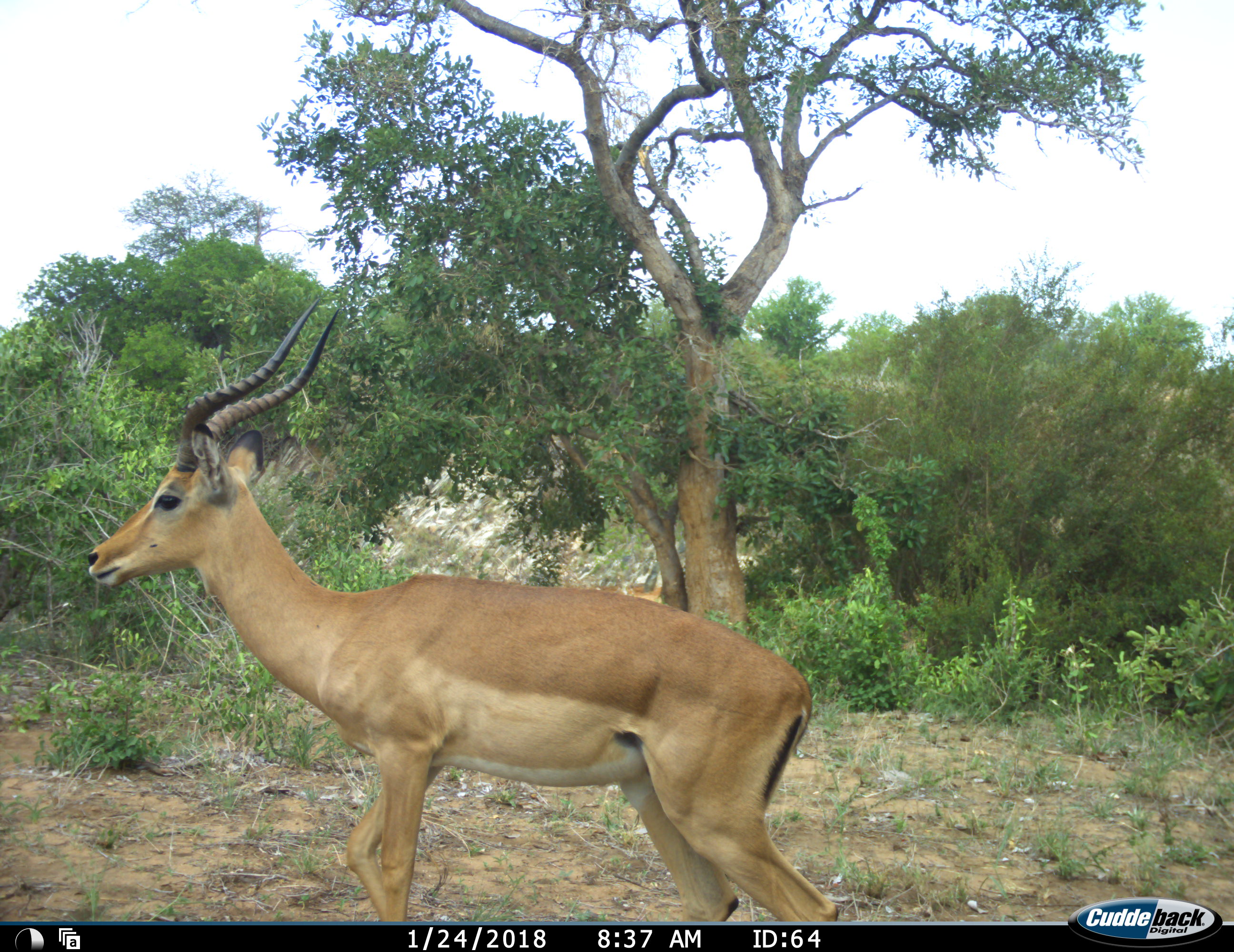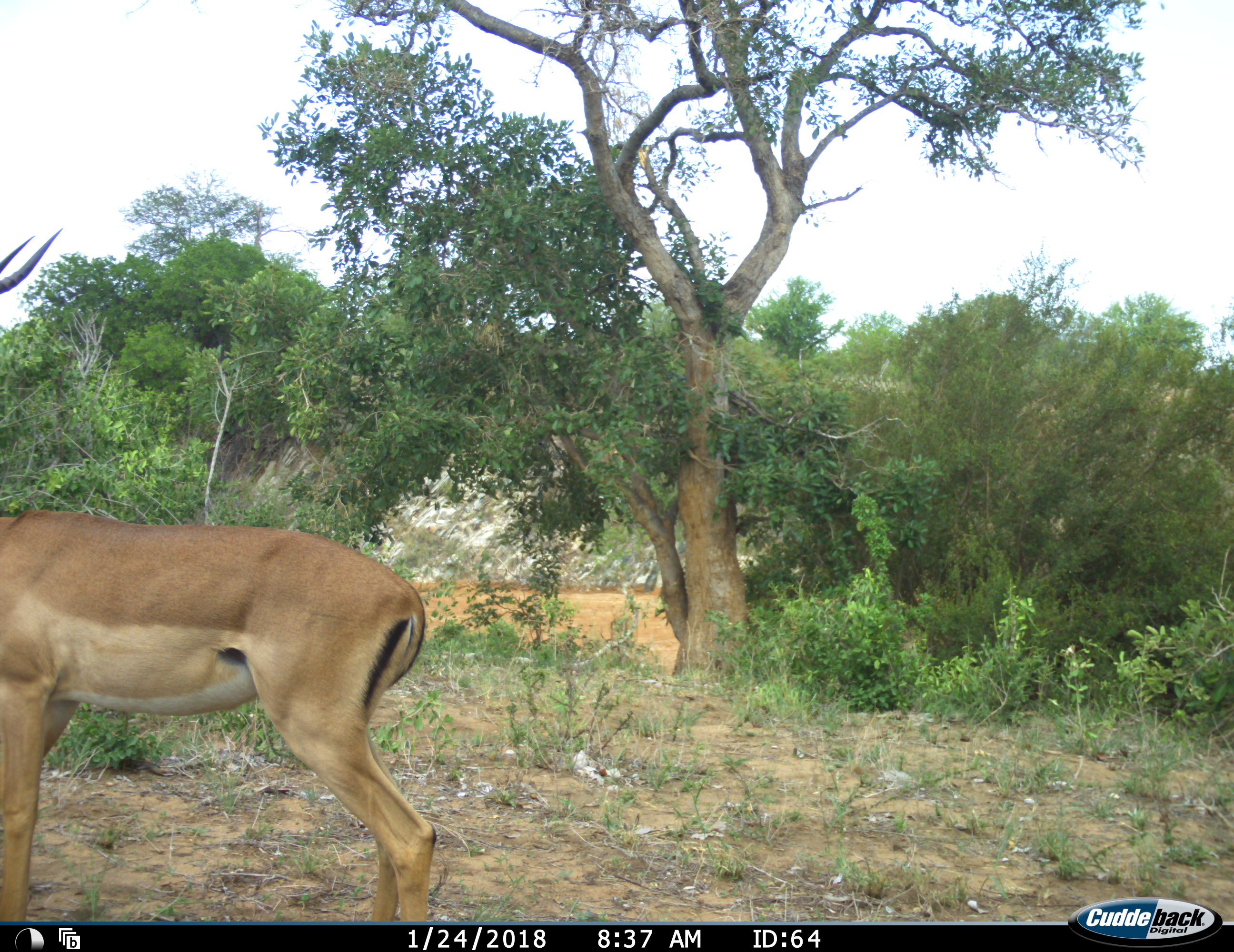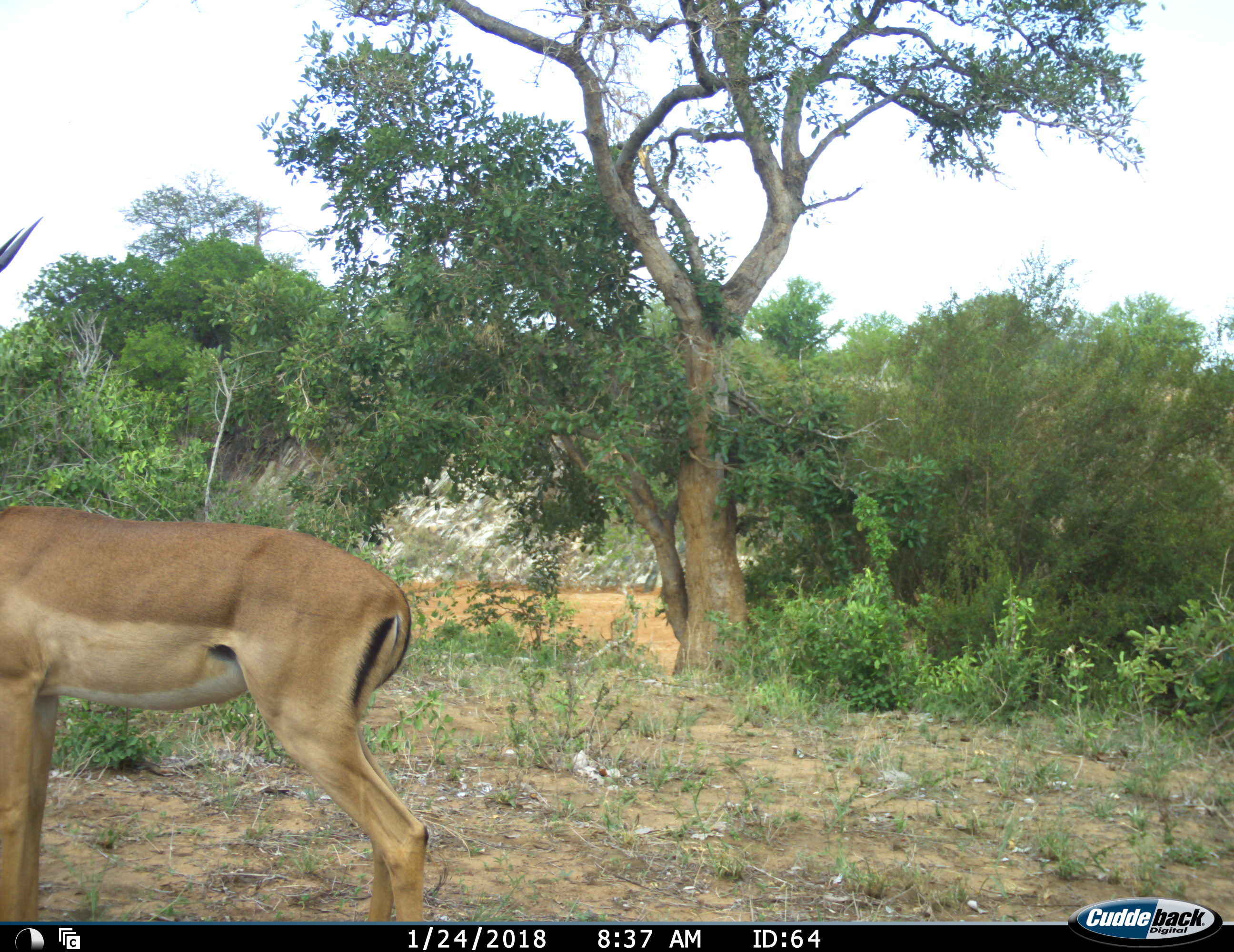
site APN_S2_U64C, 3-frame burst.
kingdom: Animalia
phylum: Chordata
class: Mammalia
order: Artiodactyla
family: Bovidae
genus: Aepyceros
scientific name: Aepyceros melampus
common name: impala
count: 1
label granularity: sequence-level